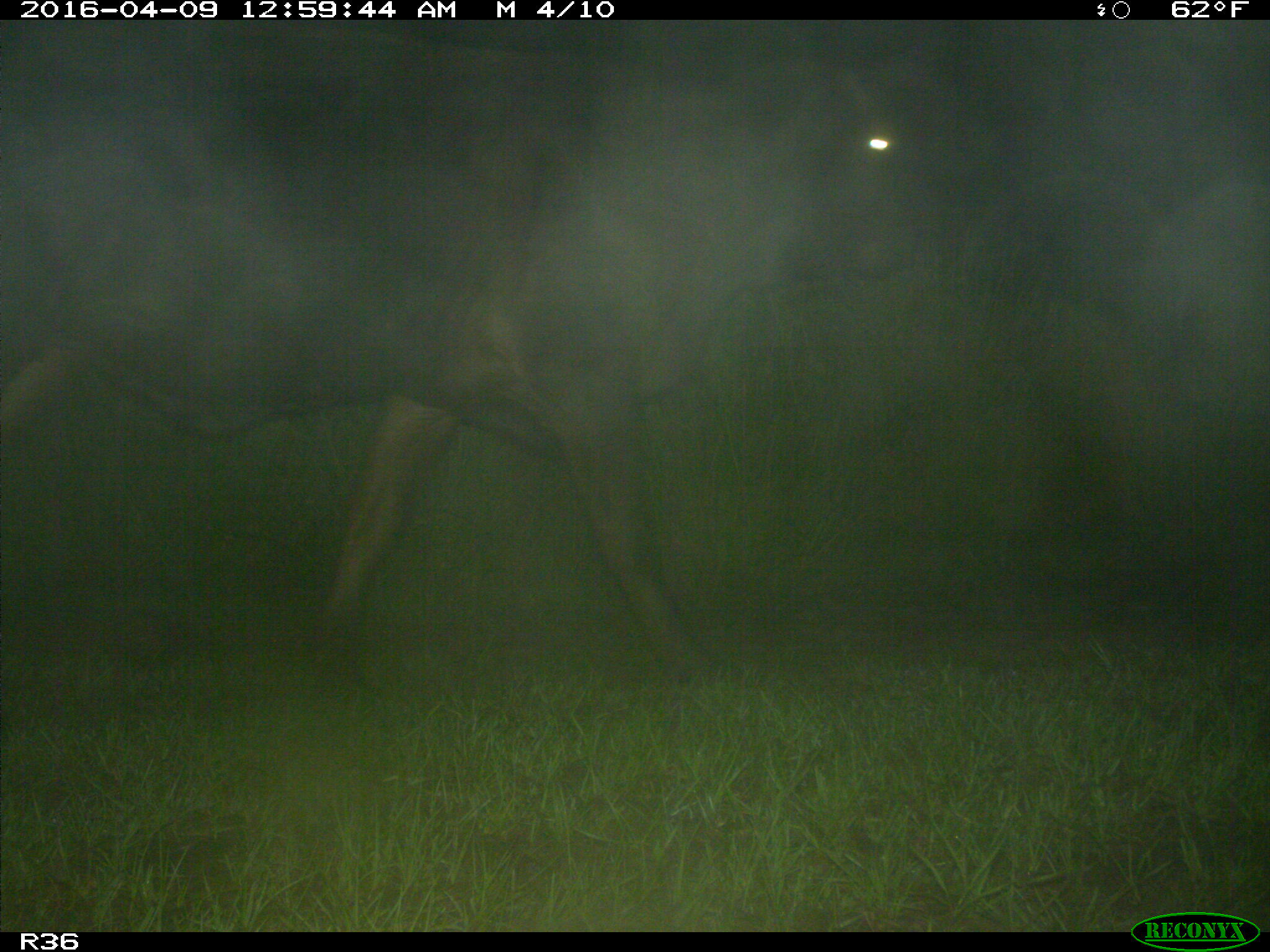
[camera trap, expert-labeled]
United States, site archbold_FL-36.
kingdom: Animalia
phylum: Chordata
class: Mammalia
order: Artiodactyla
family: Bovidae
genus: Bos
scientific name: Bos taurus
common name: domestic cow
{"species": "Bos taurus (domestic cow)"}